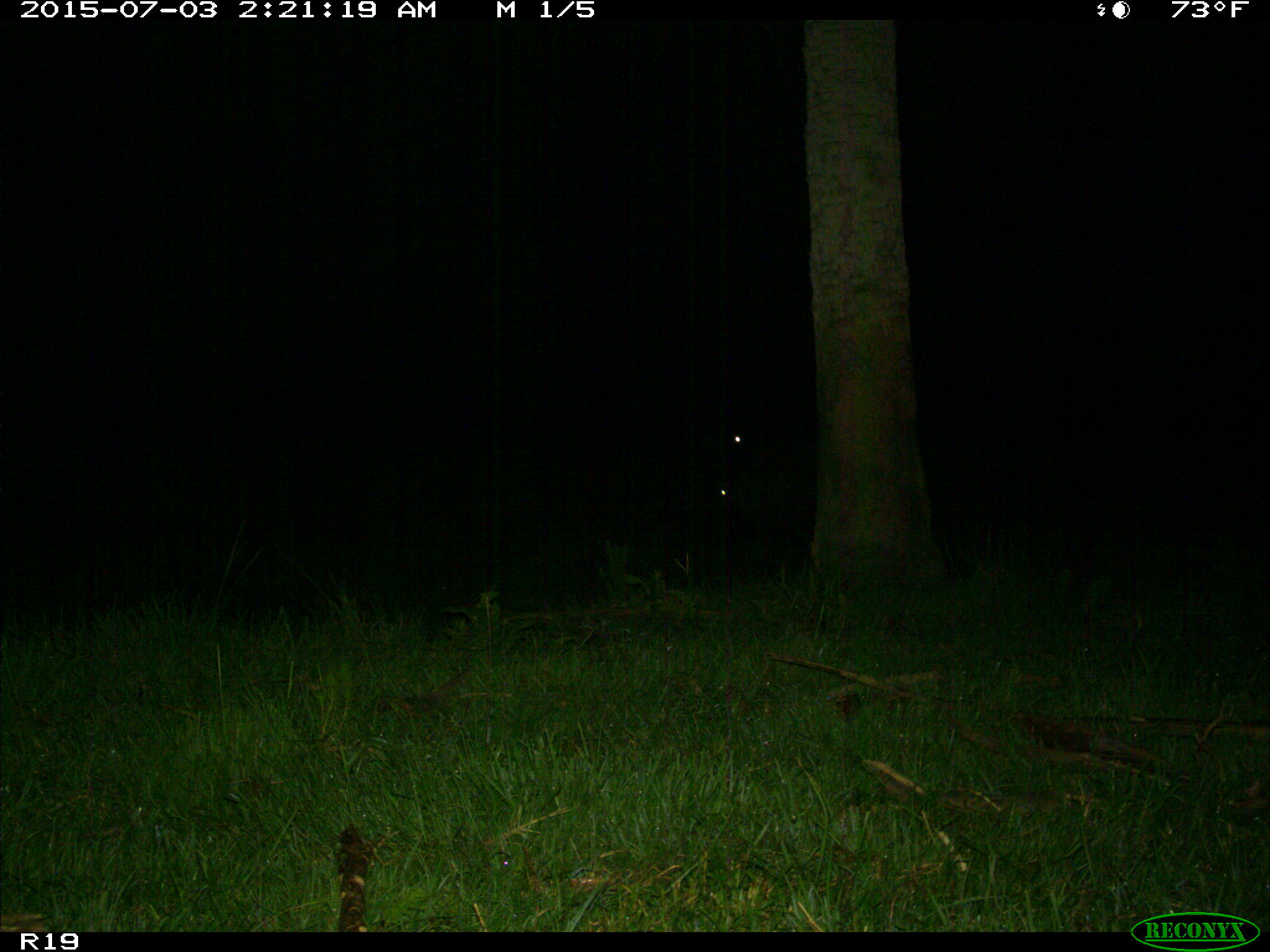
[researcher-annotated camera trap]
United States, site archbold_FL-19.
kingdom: Animalia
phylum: Chordata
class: Mammalia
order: Artiodactyla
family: Bovidae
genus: Bos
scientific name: Bos taurus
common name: domestic cow